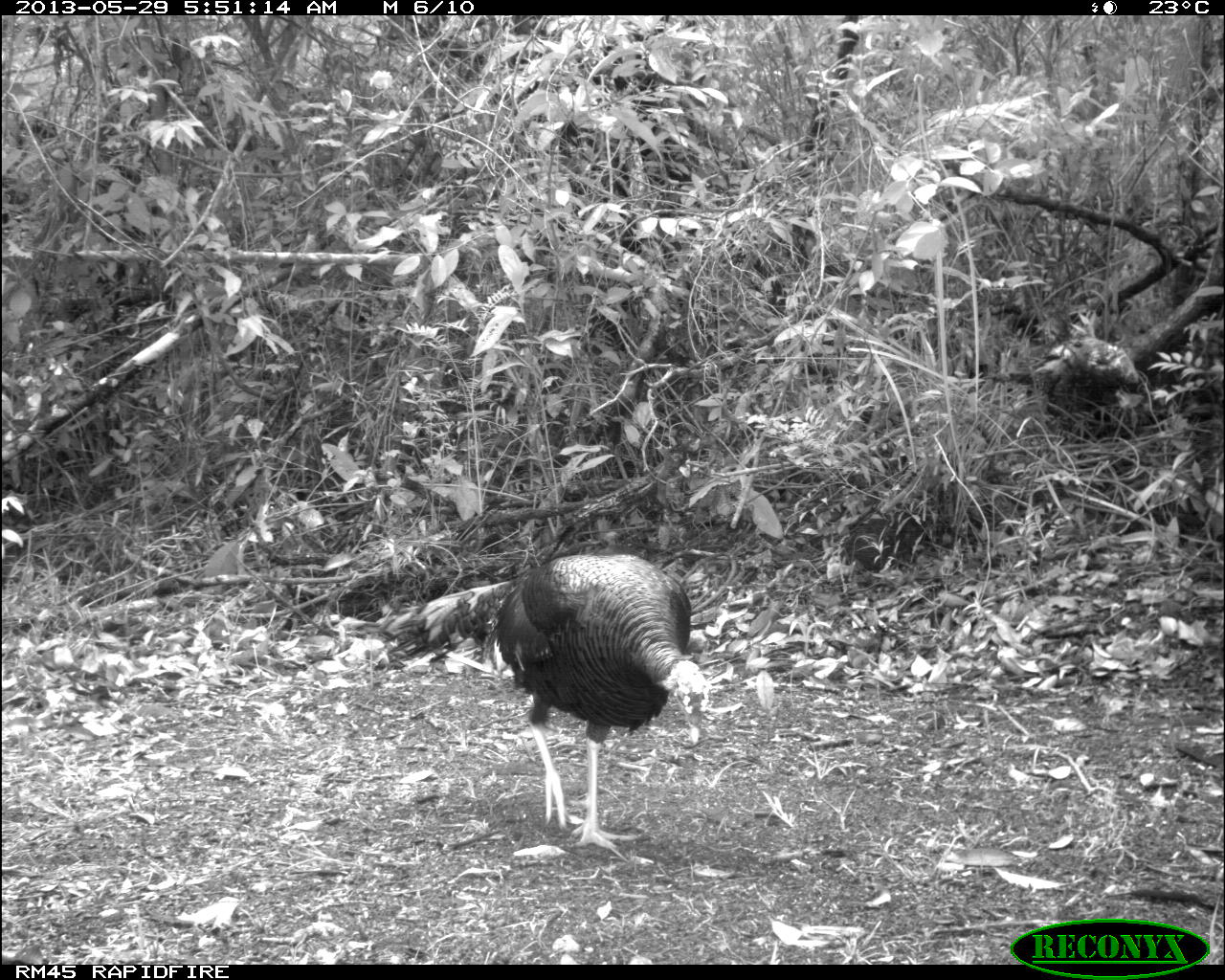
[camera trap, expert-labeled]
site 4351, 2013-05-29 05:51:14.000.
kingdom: Animalia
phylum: Chordata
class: Aves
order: Galliformes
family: Phasianidae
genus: Meleagris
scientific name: Meleagris ocellata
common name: ocellated turkey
Meleagris ocellata (ocellated turkey), count 1, sex male.